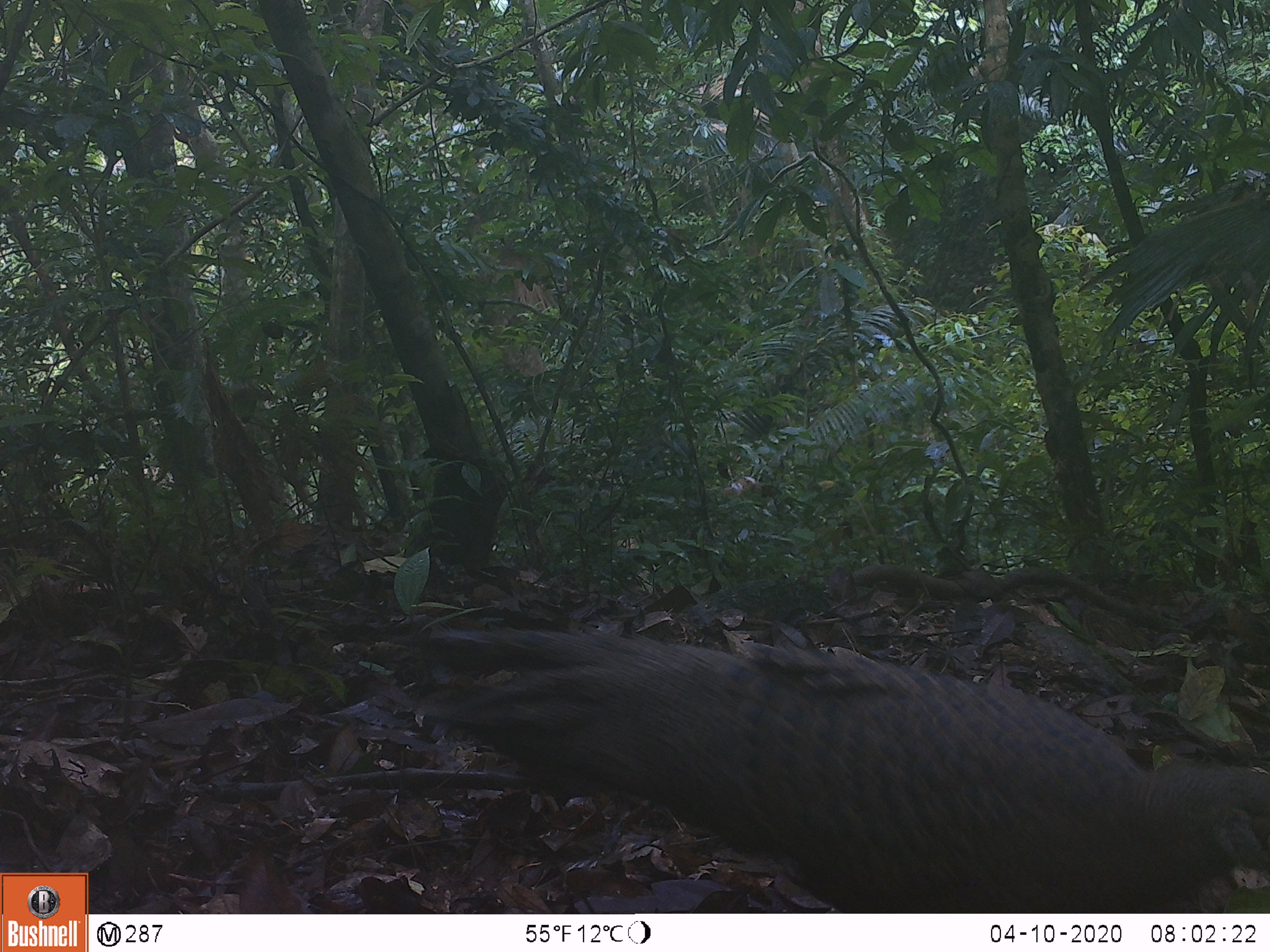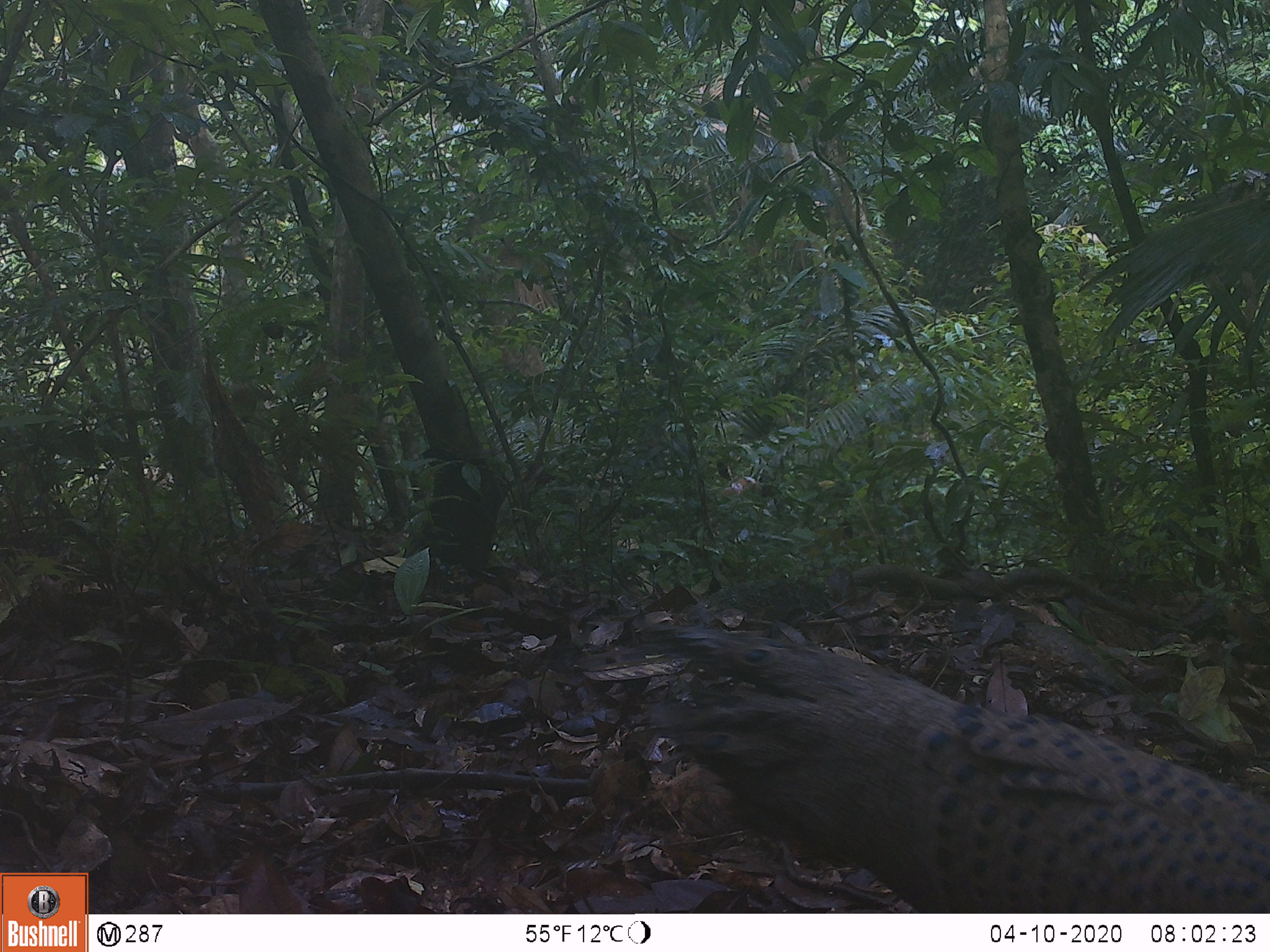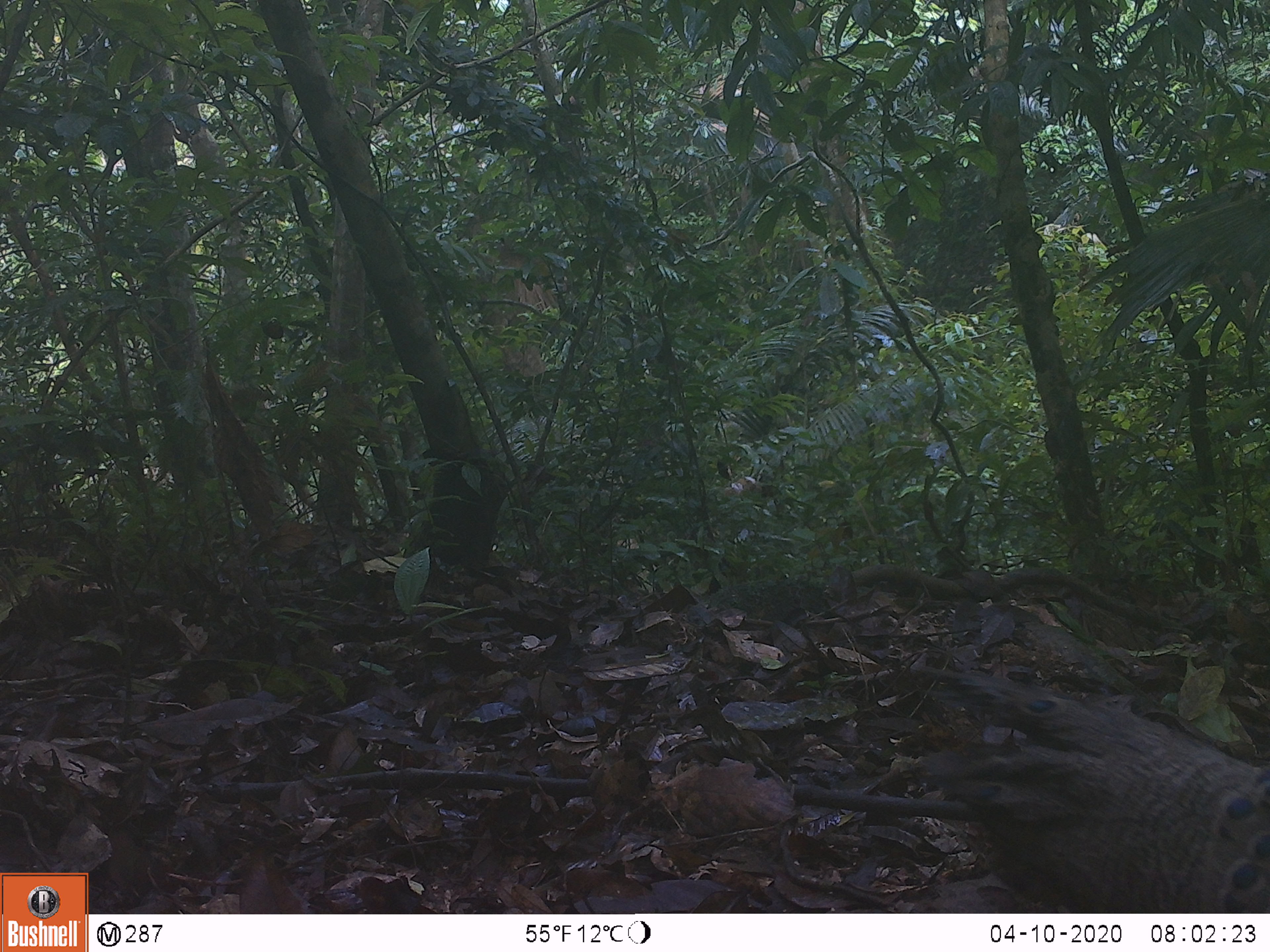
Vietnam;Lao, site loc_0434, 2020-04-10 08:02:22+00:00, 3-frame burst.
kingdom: Animalia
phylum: Chordata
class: Aves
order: Galliformes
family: Phasianidae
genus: Polyplectron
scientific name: Polyplectron bicalcaratum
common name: gray peacock-pheasant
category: grey peacock pheasant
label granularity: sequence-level